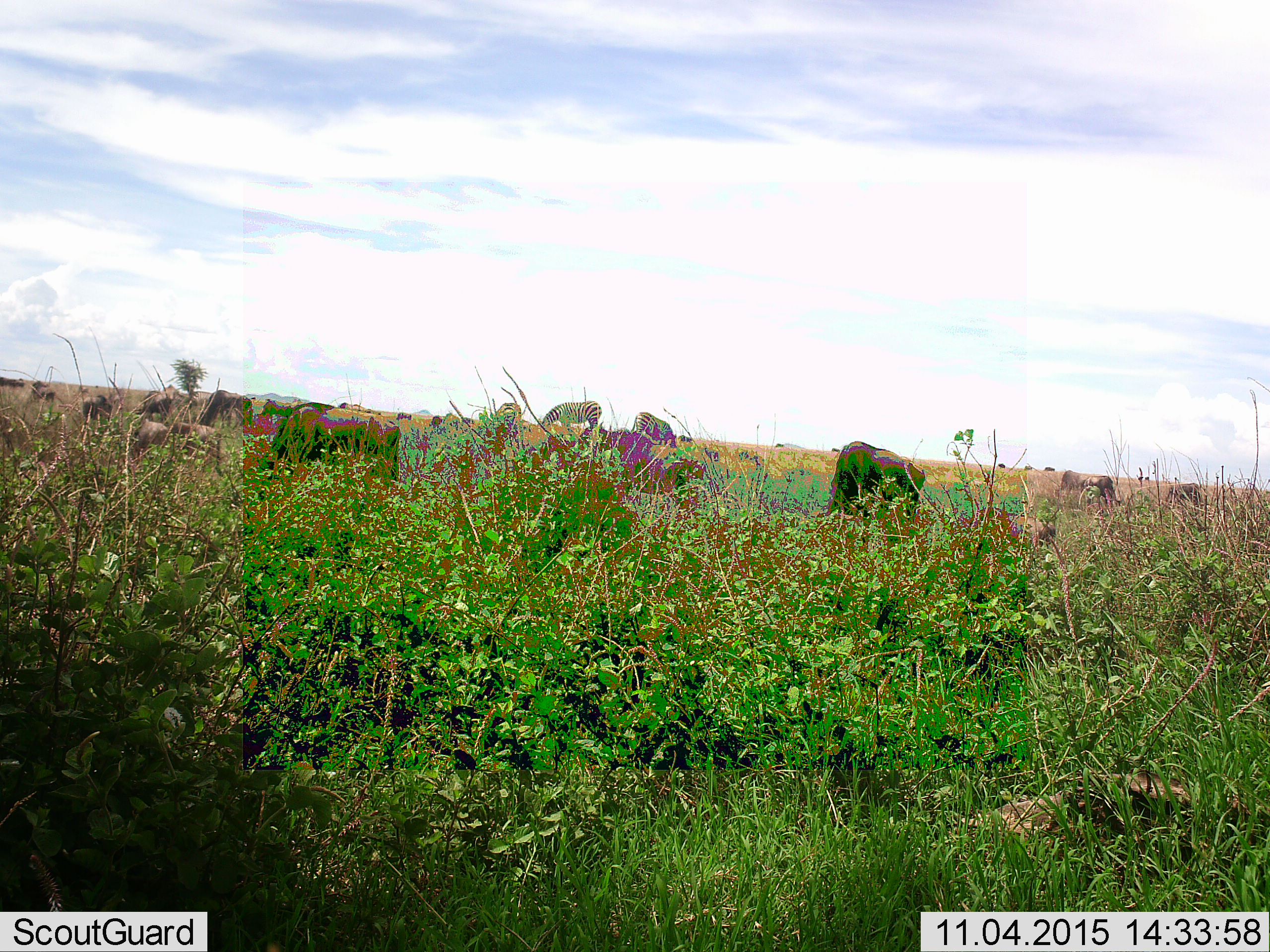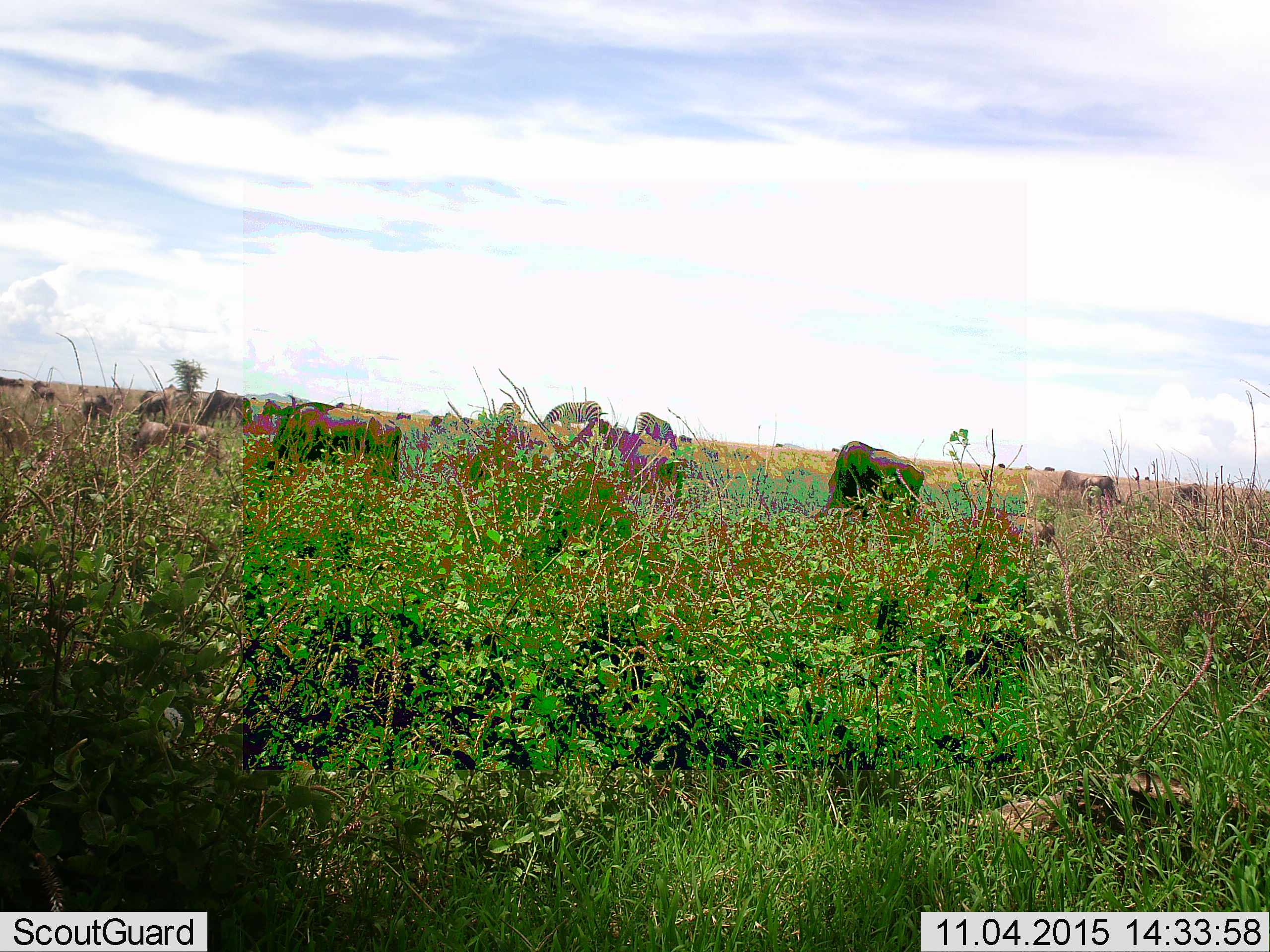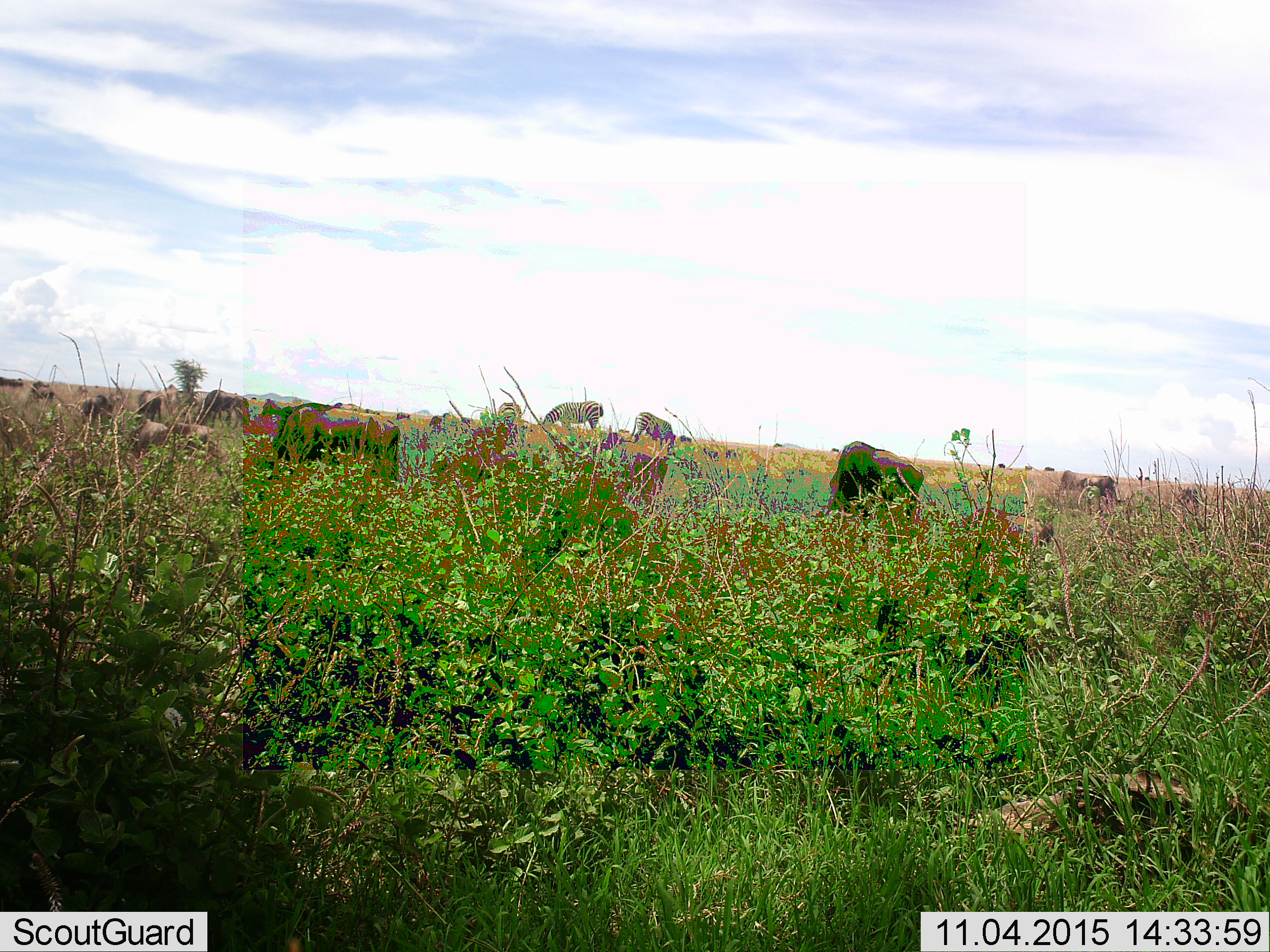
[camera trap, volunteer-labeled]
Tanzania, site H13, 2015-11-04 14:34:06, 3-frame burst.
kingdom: Animalia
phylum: Chordata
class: Mammalia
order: Artiodactyla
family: Bovidae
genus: Connochaetes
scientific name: Connochaetes taurinus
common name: blue wildebeest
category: wildebeest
Wildebeest (blue wildebeest) (Connochaetes taurinus), count 11-50. Behavior (volunteer vote fractions): standing 12%, resting 12%, moving 25%, interacting 0%. Young present (vote fraction): 0%. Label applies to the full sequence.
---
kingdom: Animalia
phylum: Chordata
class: Mammalia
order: Perissodactyla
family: Equidae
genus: Equus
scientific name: Equus quagga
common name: plains zebra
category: zebra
Zebra (plains zebra) (Equus quagga), count 3. Behavior (volunteer vote fractions): standing 33%, resting 0%, moving 0%, interacting 0%. Young present (vote fraction): 0%. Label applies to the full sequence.